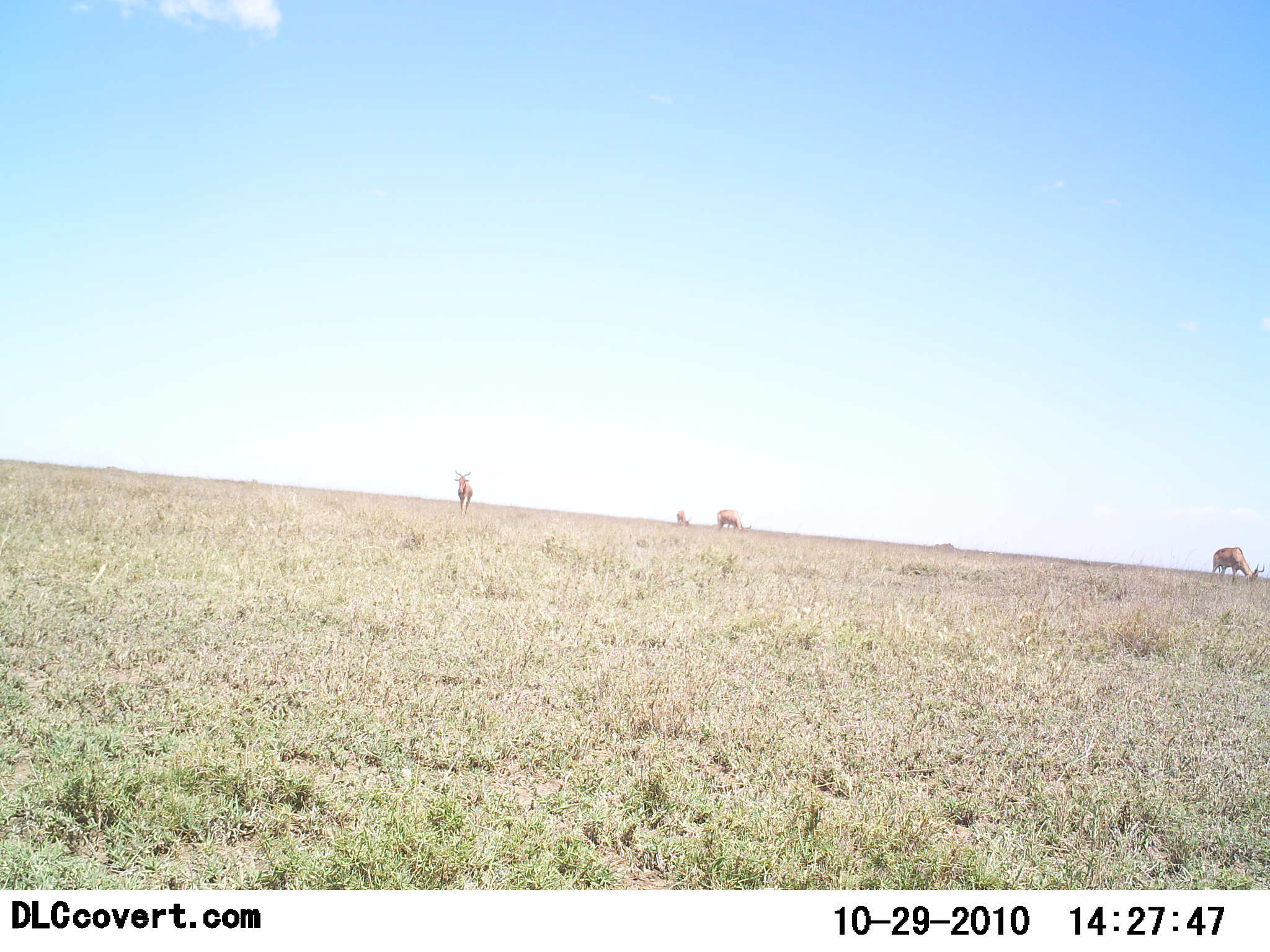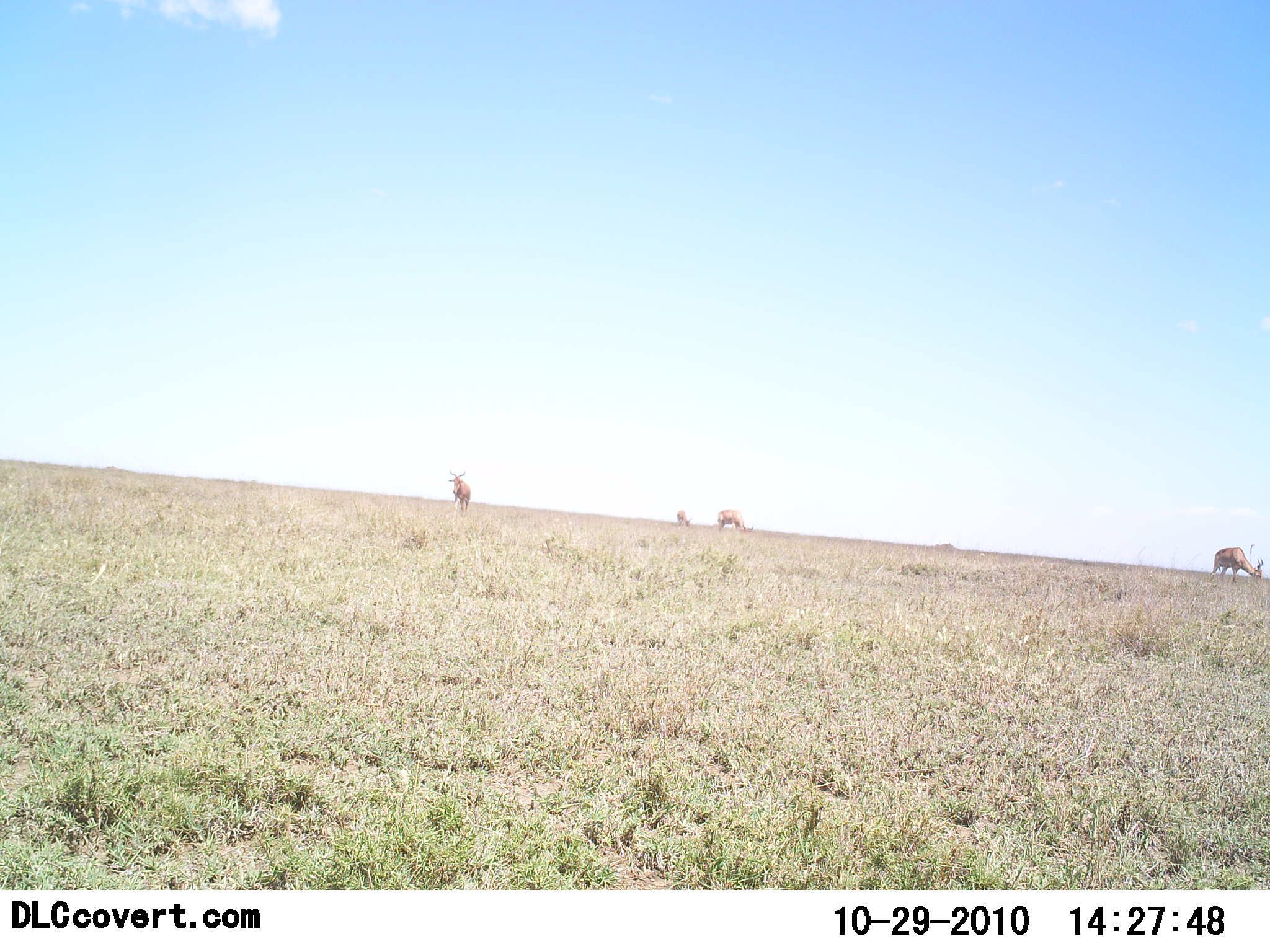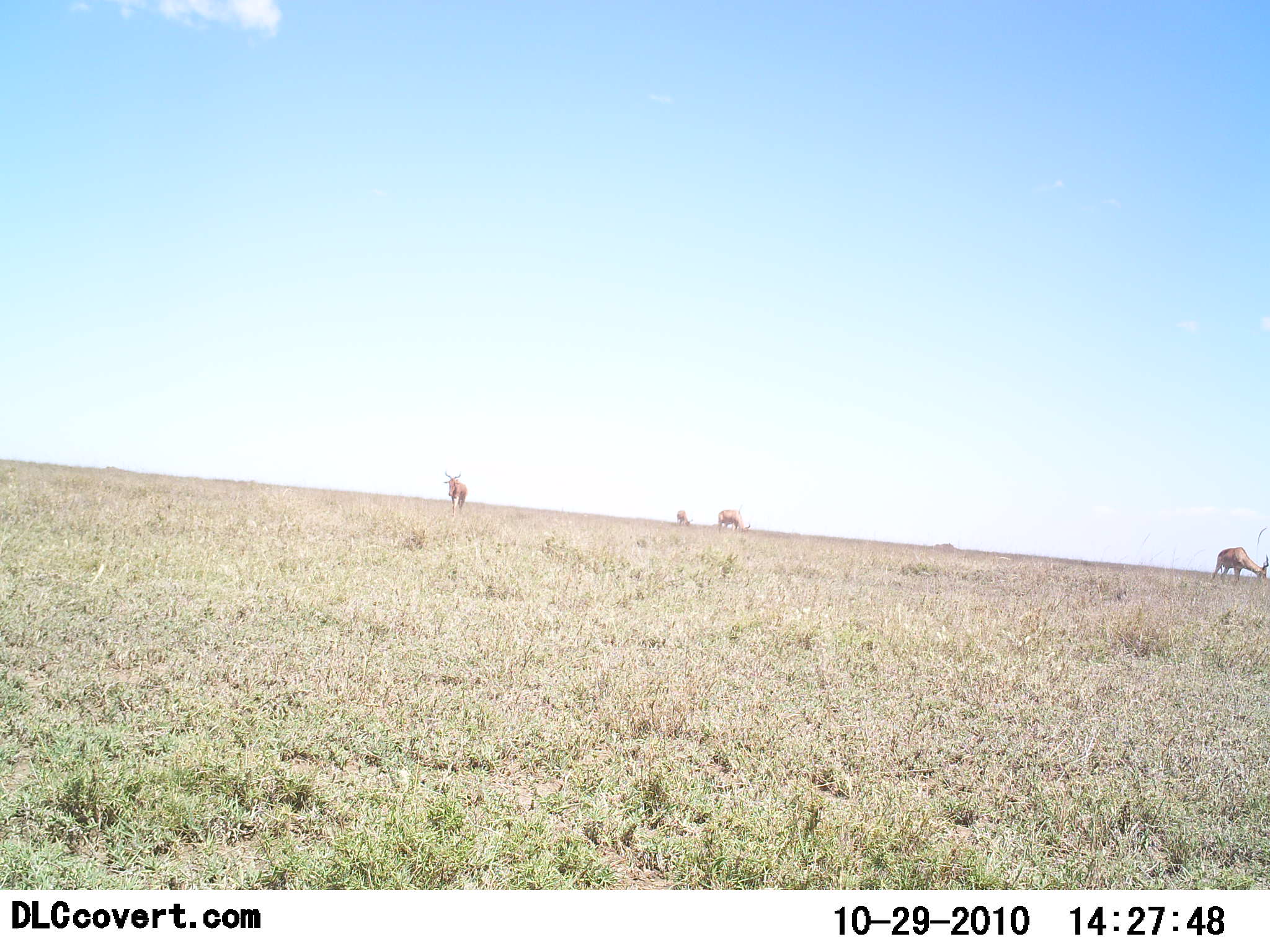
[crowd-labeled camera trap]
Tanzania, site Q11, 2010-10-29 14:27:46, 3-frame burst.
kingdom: Animalia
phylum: Chordata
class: Mammalia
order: Artiodactyla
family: Bovidae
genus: Eudorcas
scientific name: Eudorcas thomsonii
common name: thomson's gazelle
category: gazellethomsons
Gazellethomsons (thomson's gazelle) (Eudorcas thomsonii), count 4. Behavior (volunteer vote fractions): standing 40%, resting 0%, moving 30%, interacting 0%. Young present (vote fraction): 0%. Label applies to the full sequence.